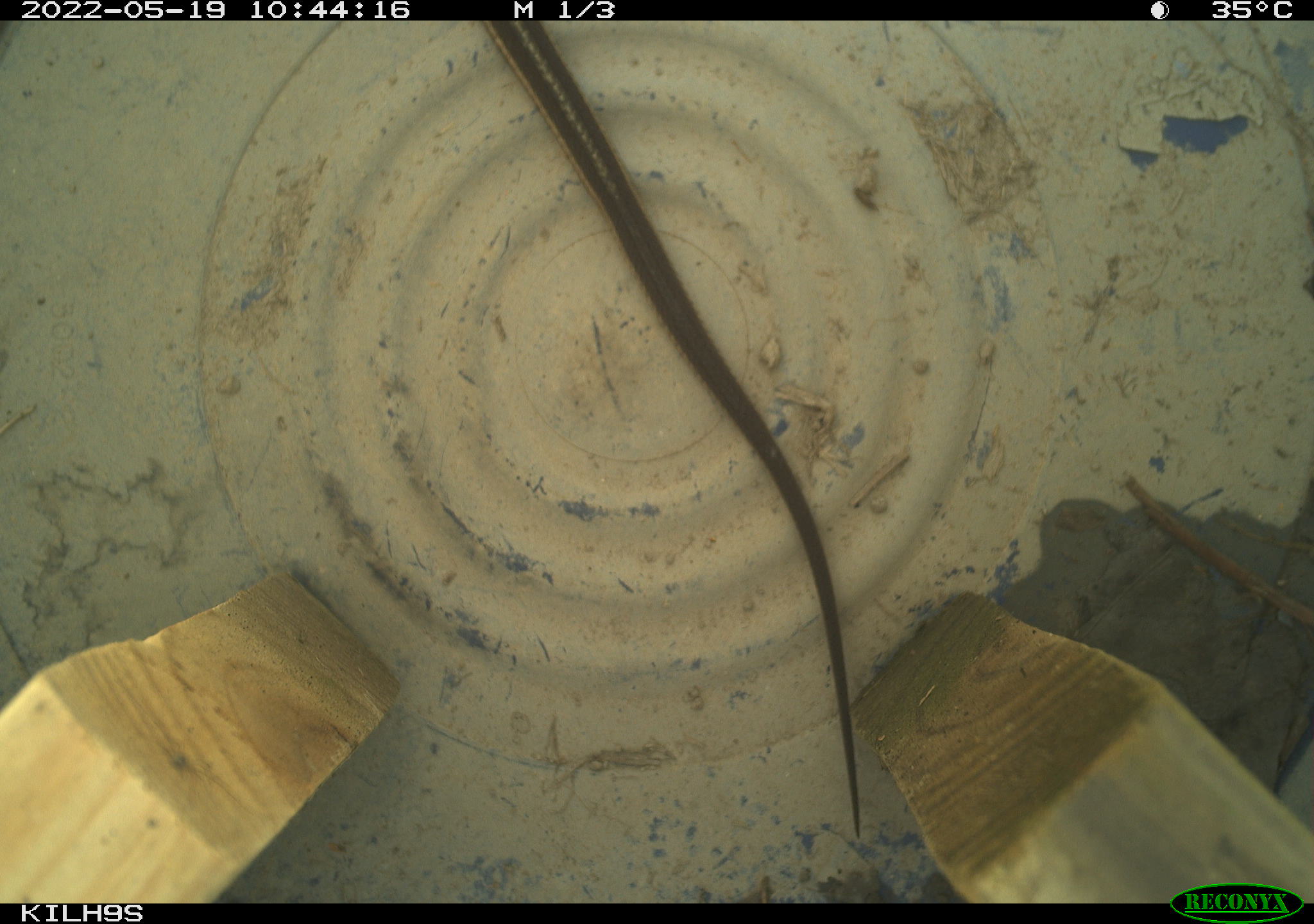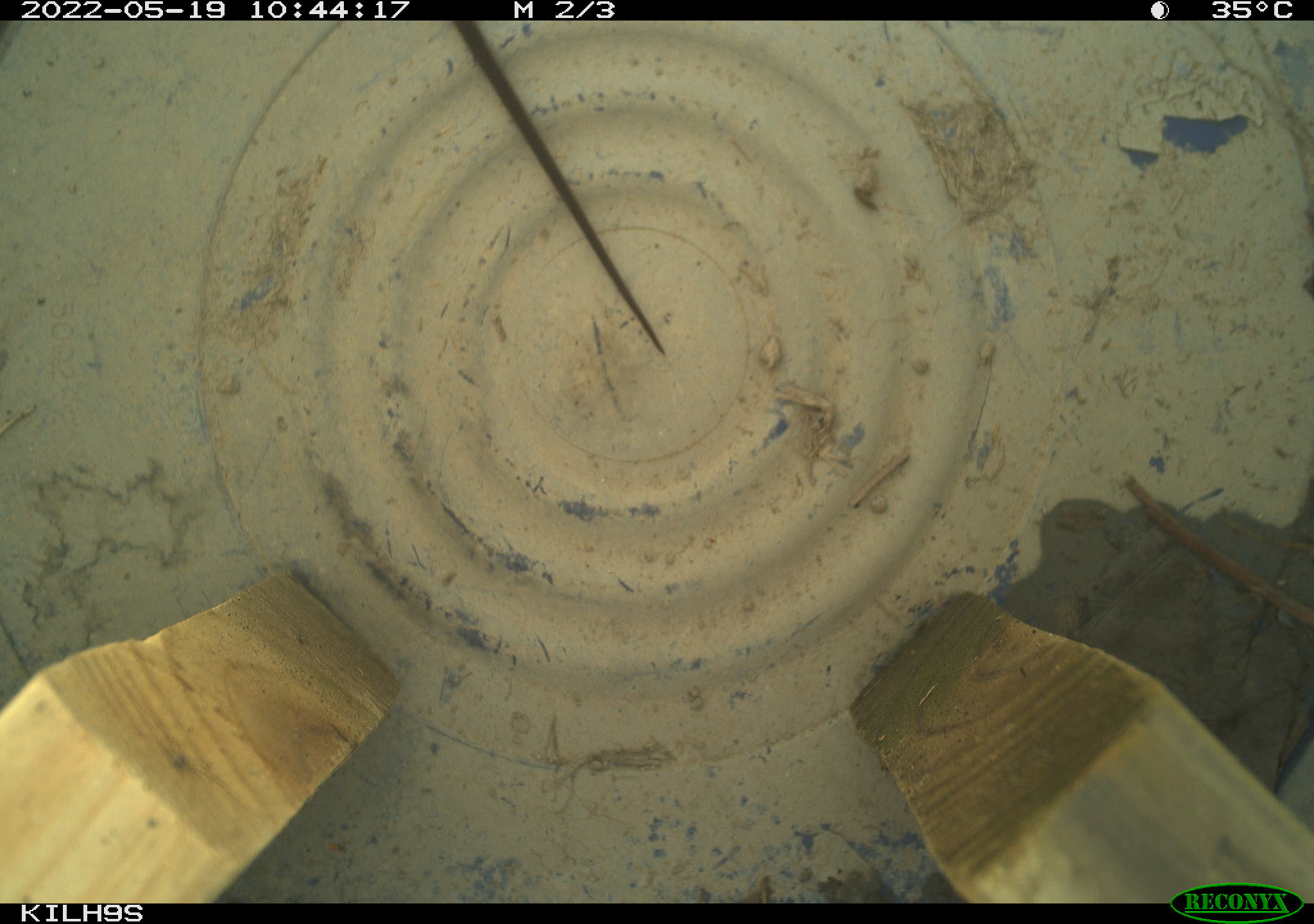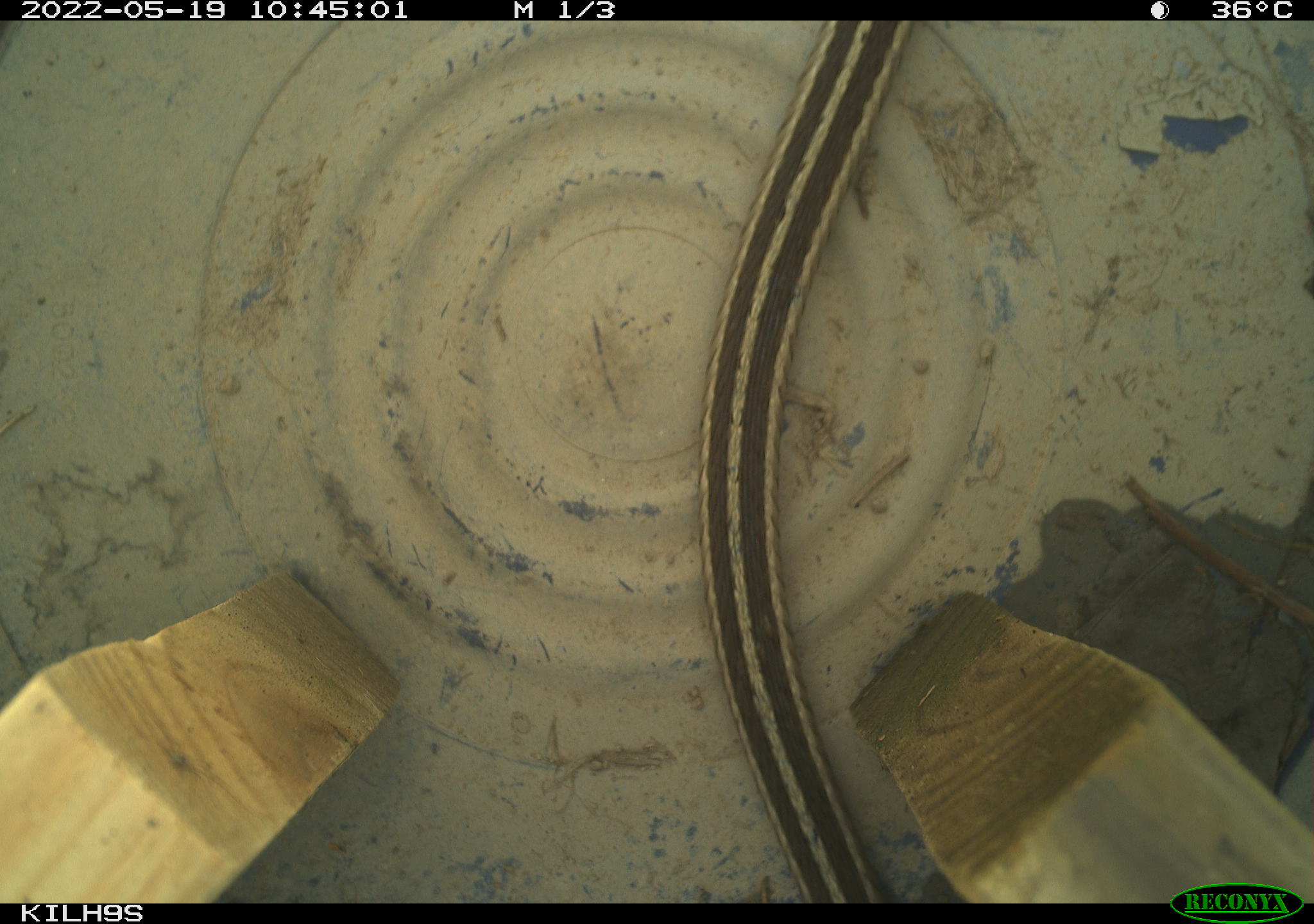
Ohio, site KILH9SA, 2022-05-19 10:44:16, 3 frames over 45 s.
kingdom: Animalia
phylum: Chordata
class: Reptilia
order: Squamata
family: Colubridae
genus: Thamnophis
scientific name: Thamnophis sirtalis sirtalis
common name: eastern gartersnake